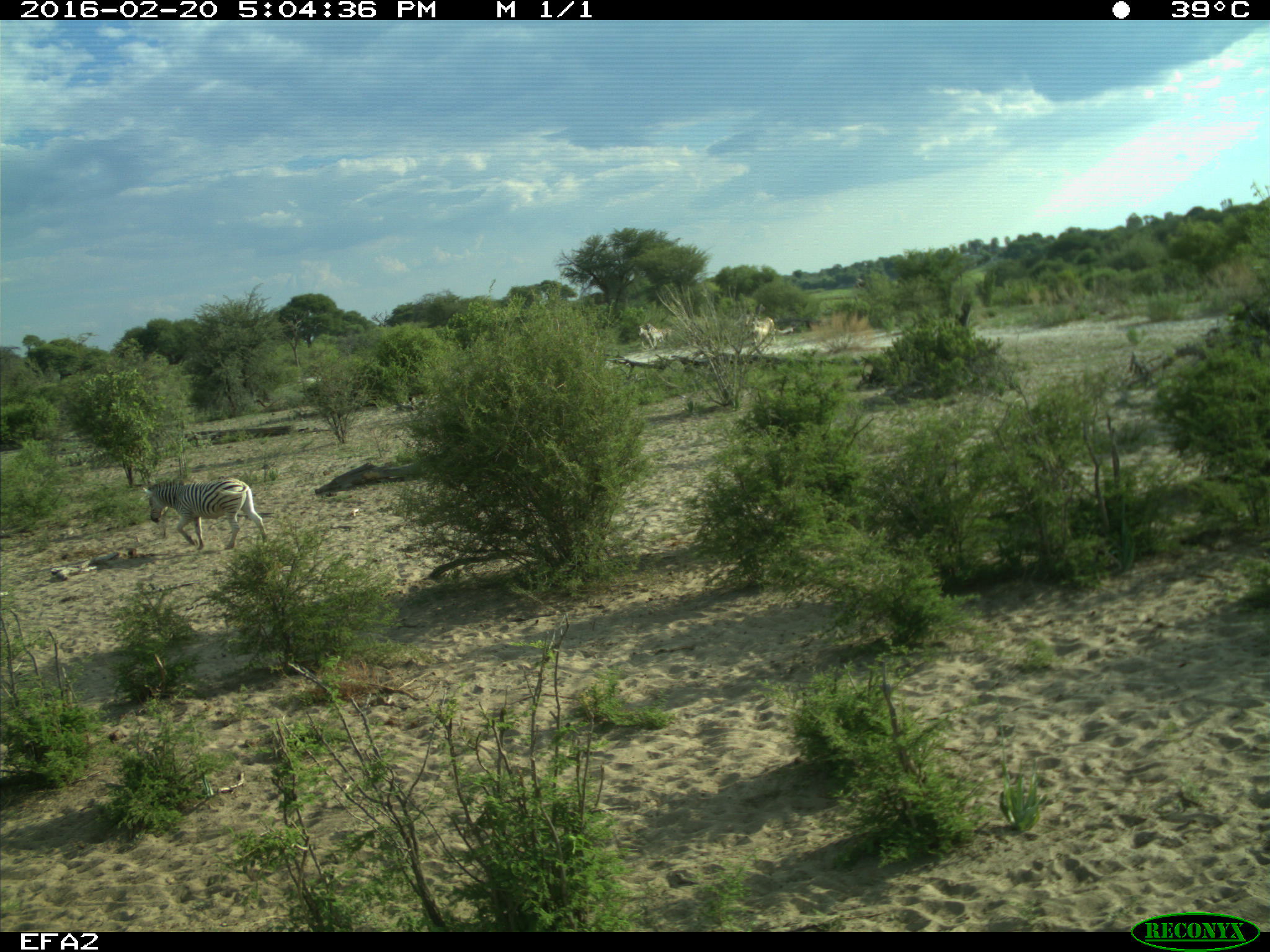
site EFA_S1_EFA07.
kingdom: Animalia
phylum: Chordata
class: Mammalia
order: Perissodactyla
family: Equidae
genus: Equus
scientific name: Equus quagga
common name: plains zebra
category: zebraplains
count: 1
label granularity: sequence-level